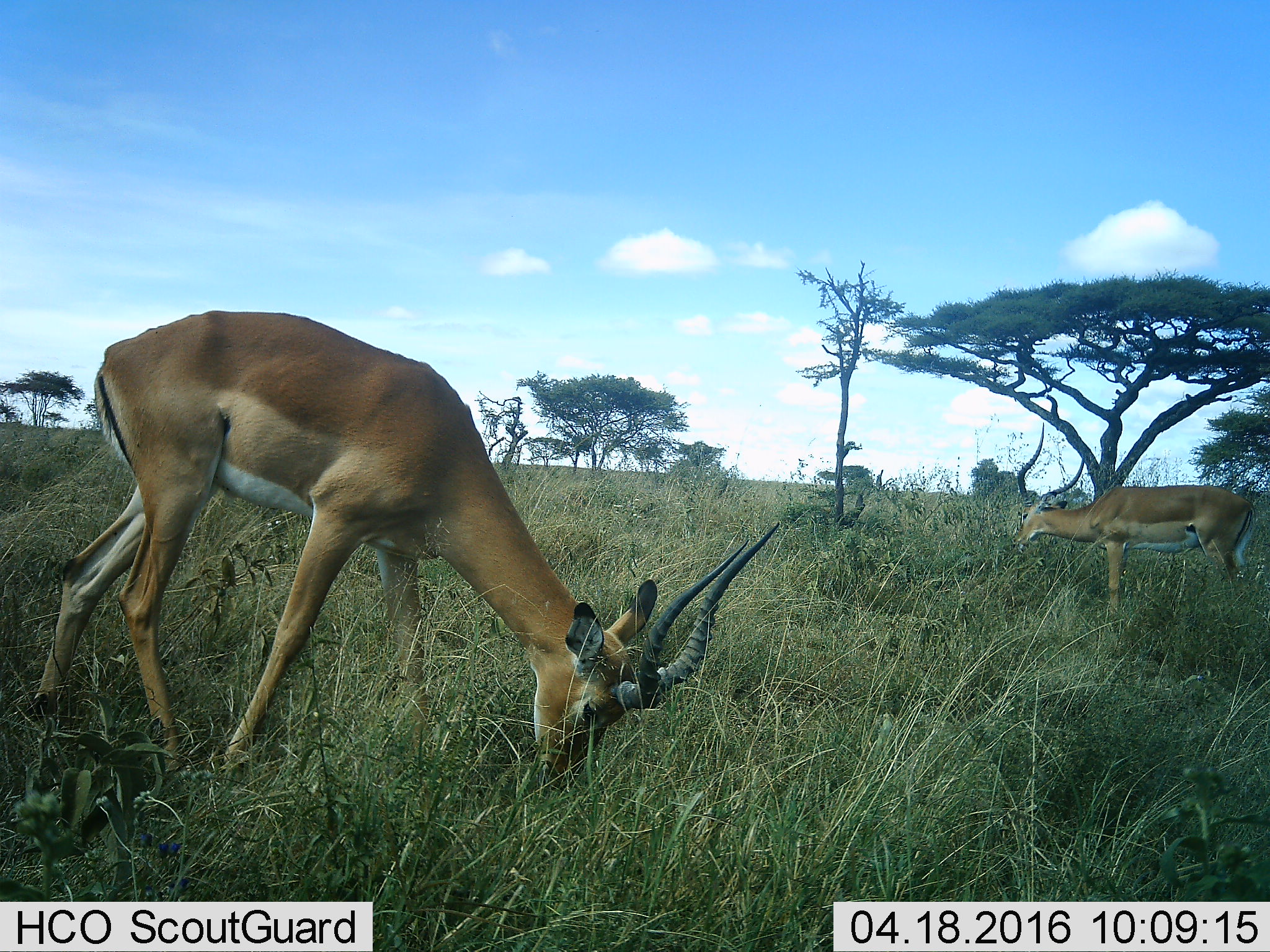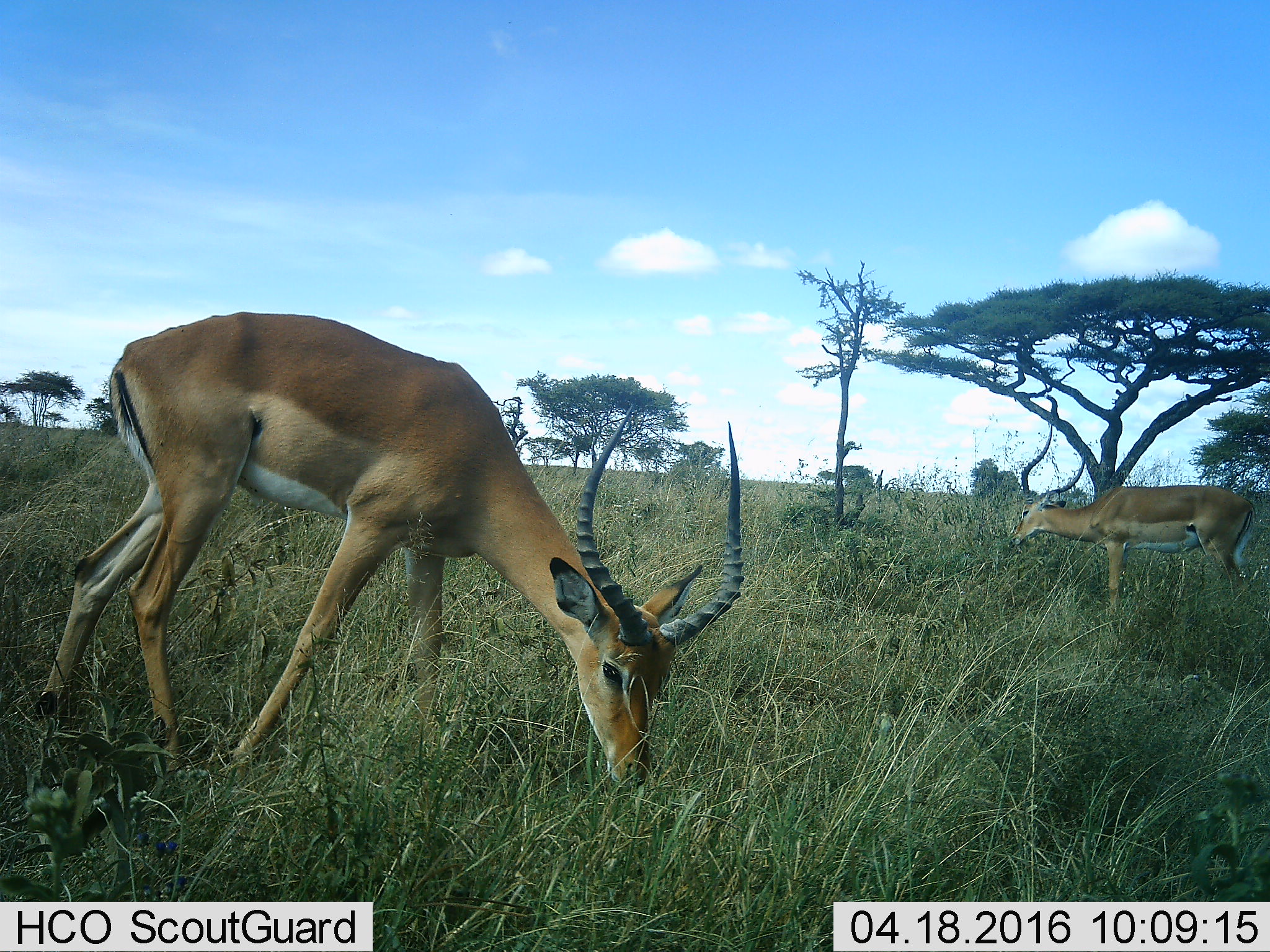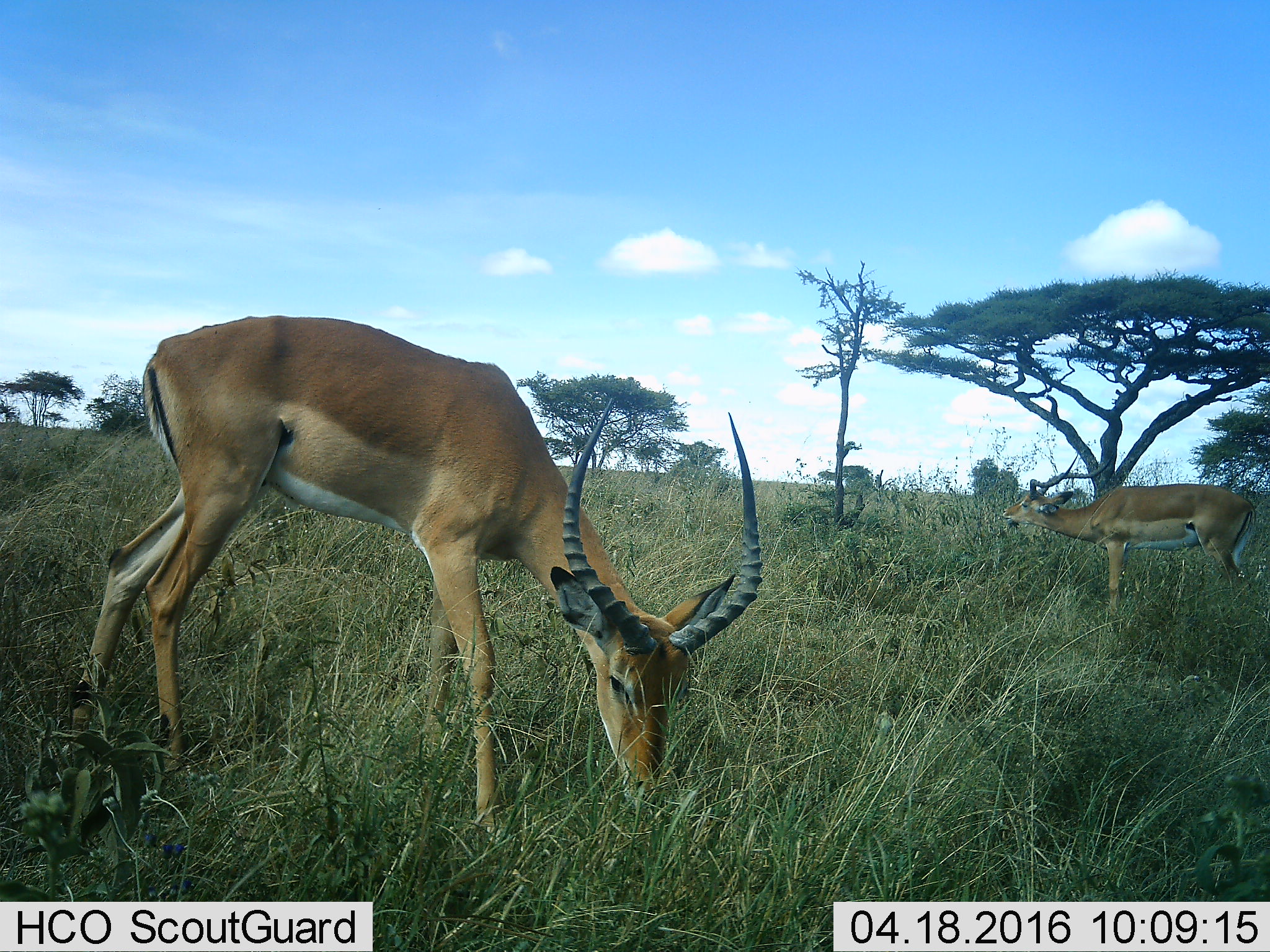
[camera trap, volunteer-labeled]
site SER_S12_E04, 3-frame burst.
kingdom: Animalia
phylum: Chordata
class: Mammalia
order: Artiodactyla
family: Bovidae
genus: Aepyceros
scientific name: Aepyceros melampus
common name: impala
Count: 2.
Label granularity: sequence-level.